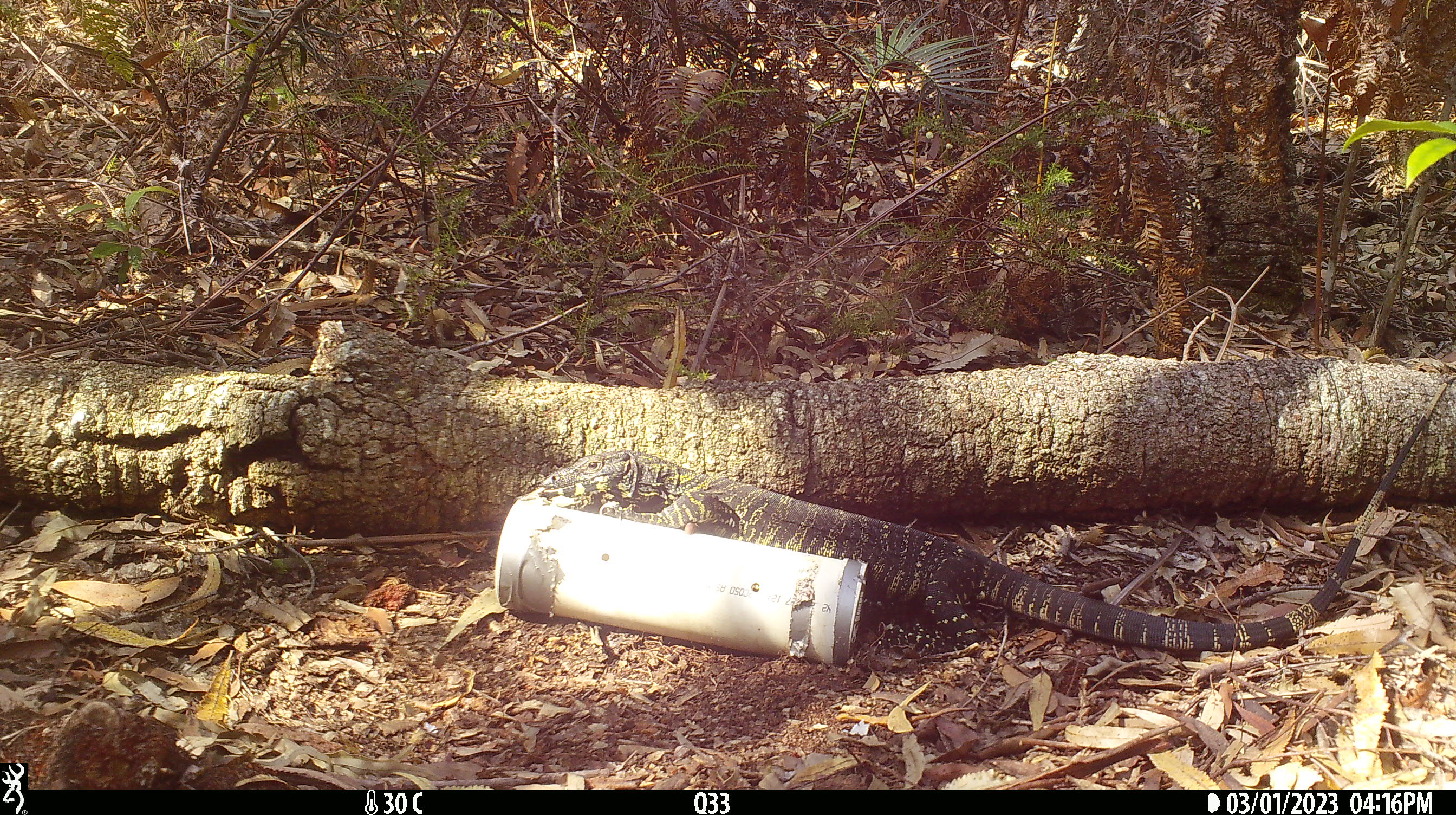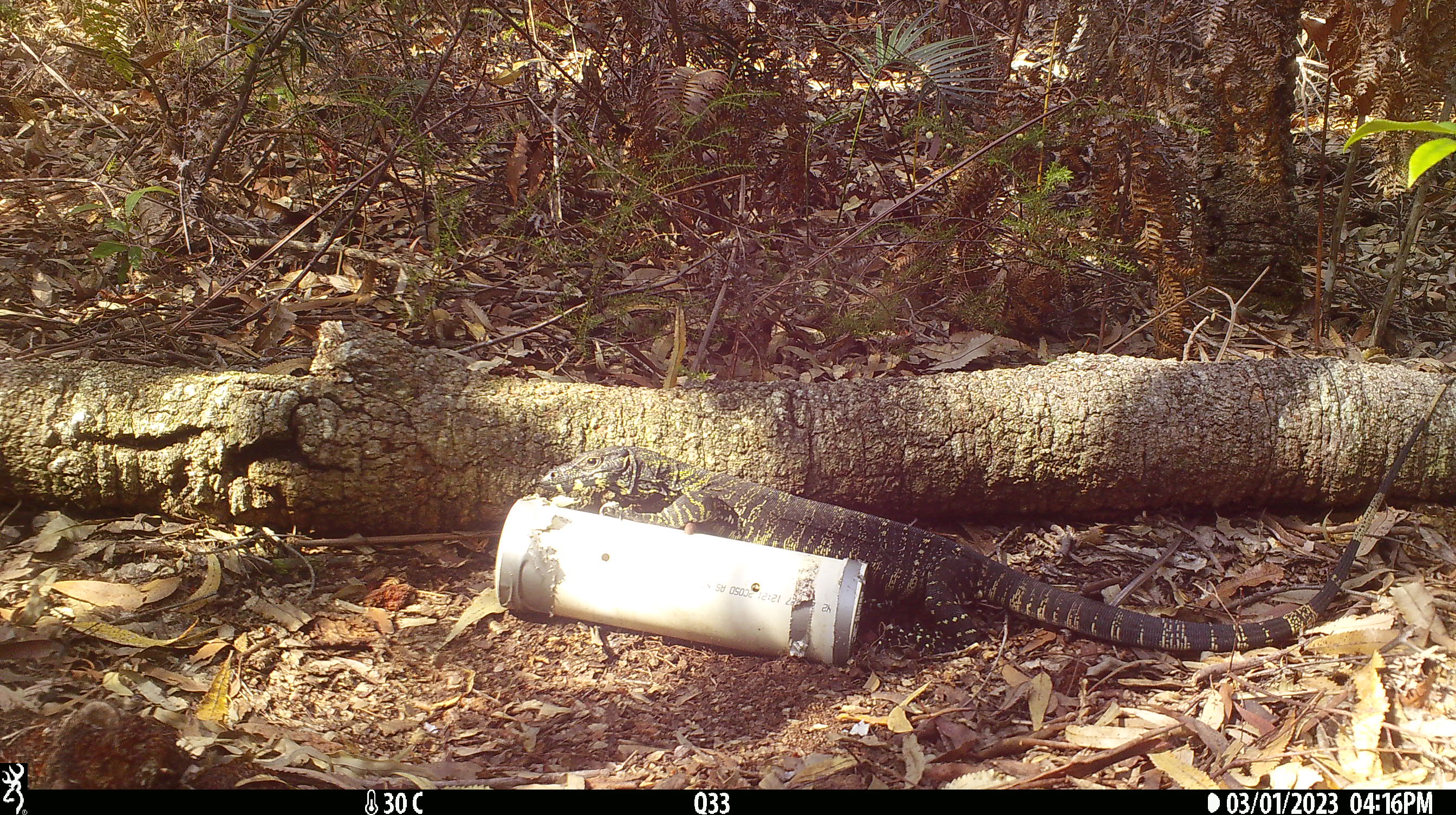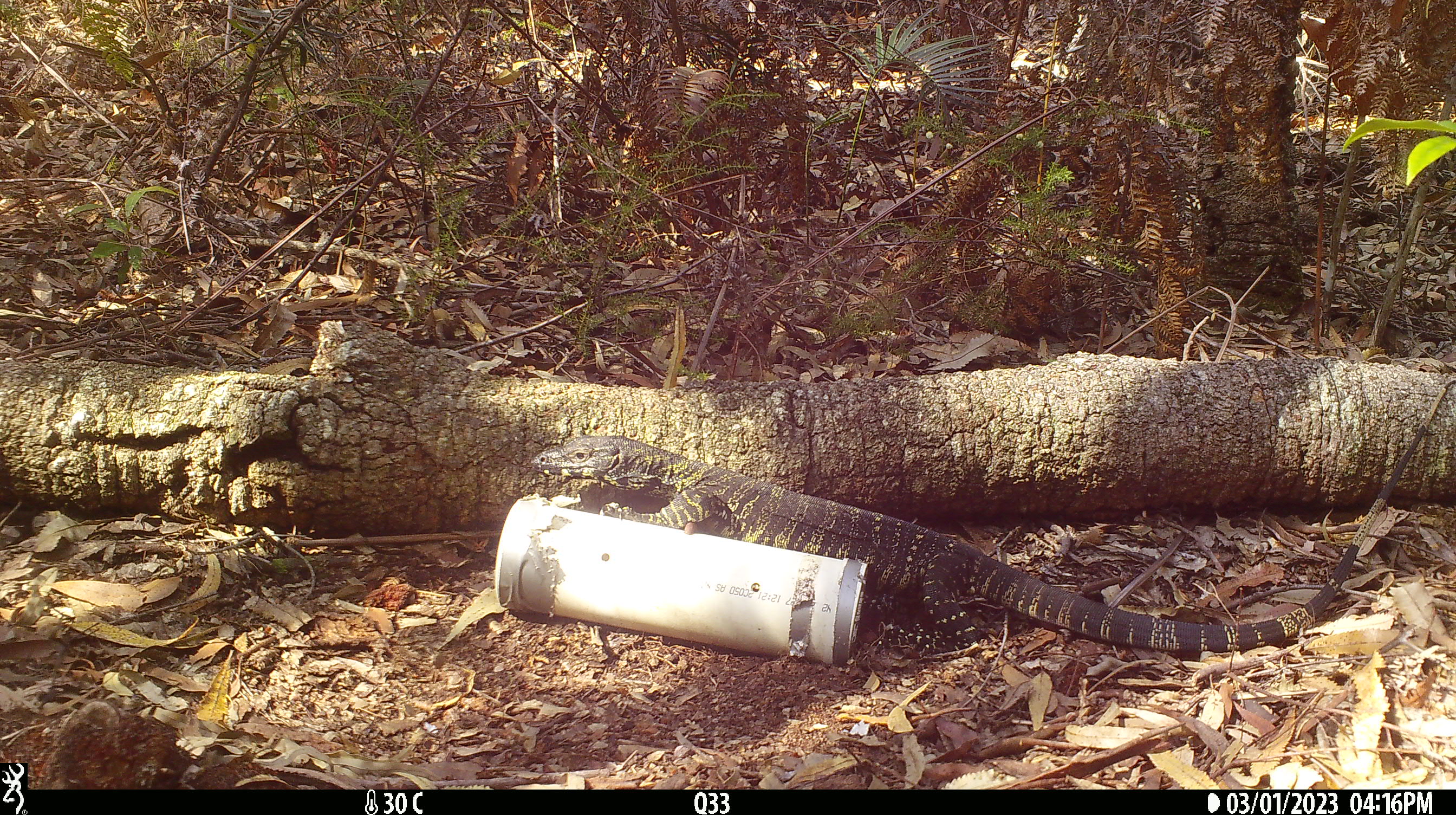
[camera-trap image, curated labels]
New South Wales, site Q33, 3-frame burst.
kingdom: Animalia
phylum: Chordata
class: Reptilia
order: Squamata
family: Varanidae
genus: Varanus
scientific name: Varanus varius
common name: lace monitor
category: goanna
Goanna (lace monitor) (Varanus varius).